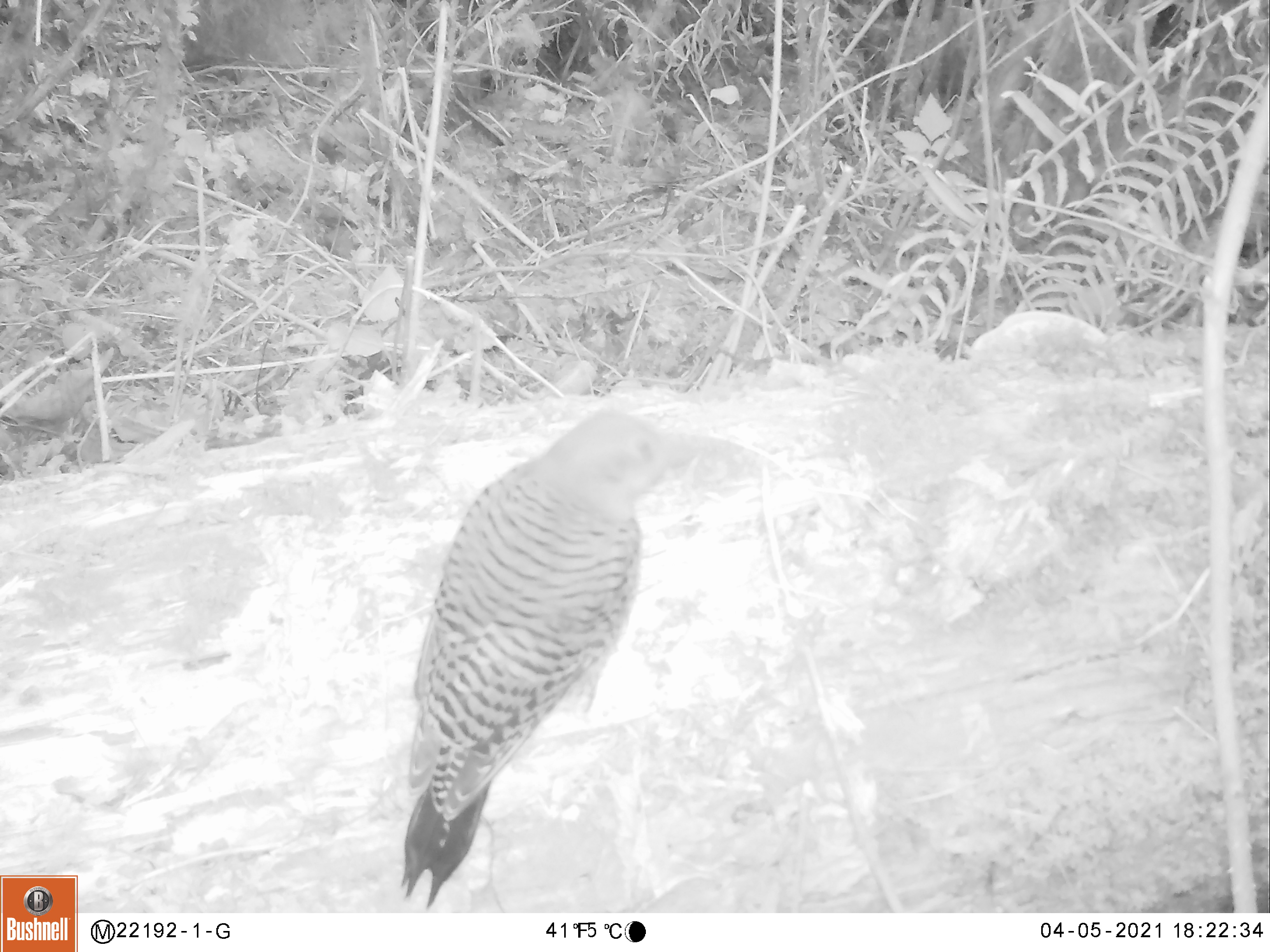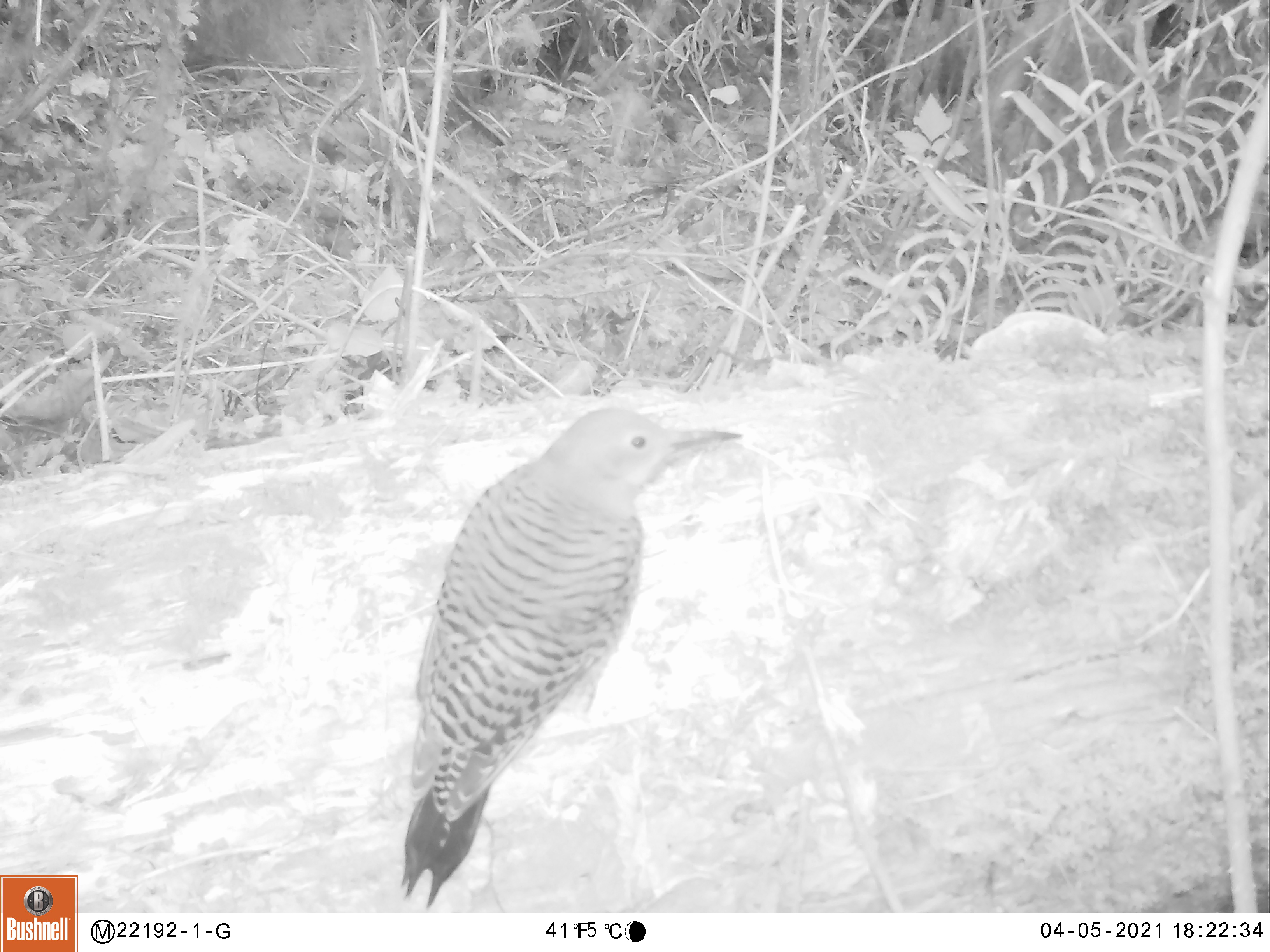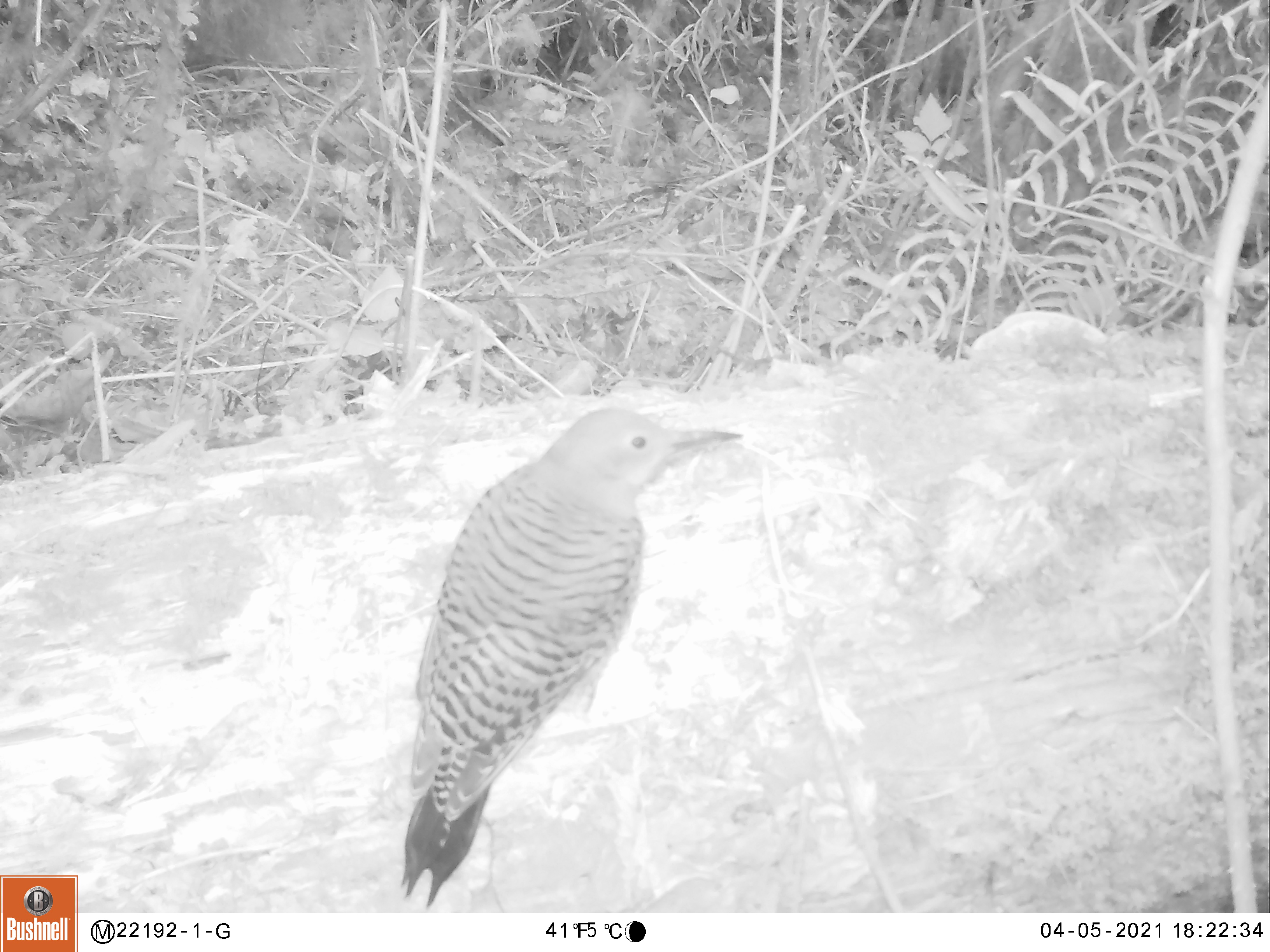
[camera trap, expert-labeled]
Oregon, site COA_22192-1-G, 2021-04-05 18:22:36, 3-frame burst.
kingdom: Animalia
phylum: Chordata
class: Aves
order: Piciformes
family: Picidae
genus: Colaptes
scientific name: Colaptes auratus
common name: northern flicker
Northern flicker (Colaptes auratus).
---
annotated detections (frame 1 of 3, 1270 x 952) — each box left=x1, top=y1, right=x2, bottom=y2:
northern flicker: left=391, top=402, right=727, bottom=900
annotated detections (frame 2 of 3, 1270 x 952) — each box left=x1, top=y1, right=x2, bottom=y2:
northern flicker: left=399, top=404, right=748, bottom=908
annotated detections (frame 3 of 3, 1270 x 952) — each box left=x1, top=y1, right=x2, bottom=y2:
northern flicker: left=396, top=395, right=745, bottom=903